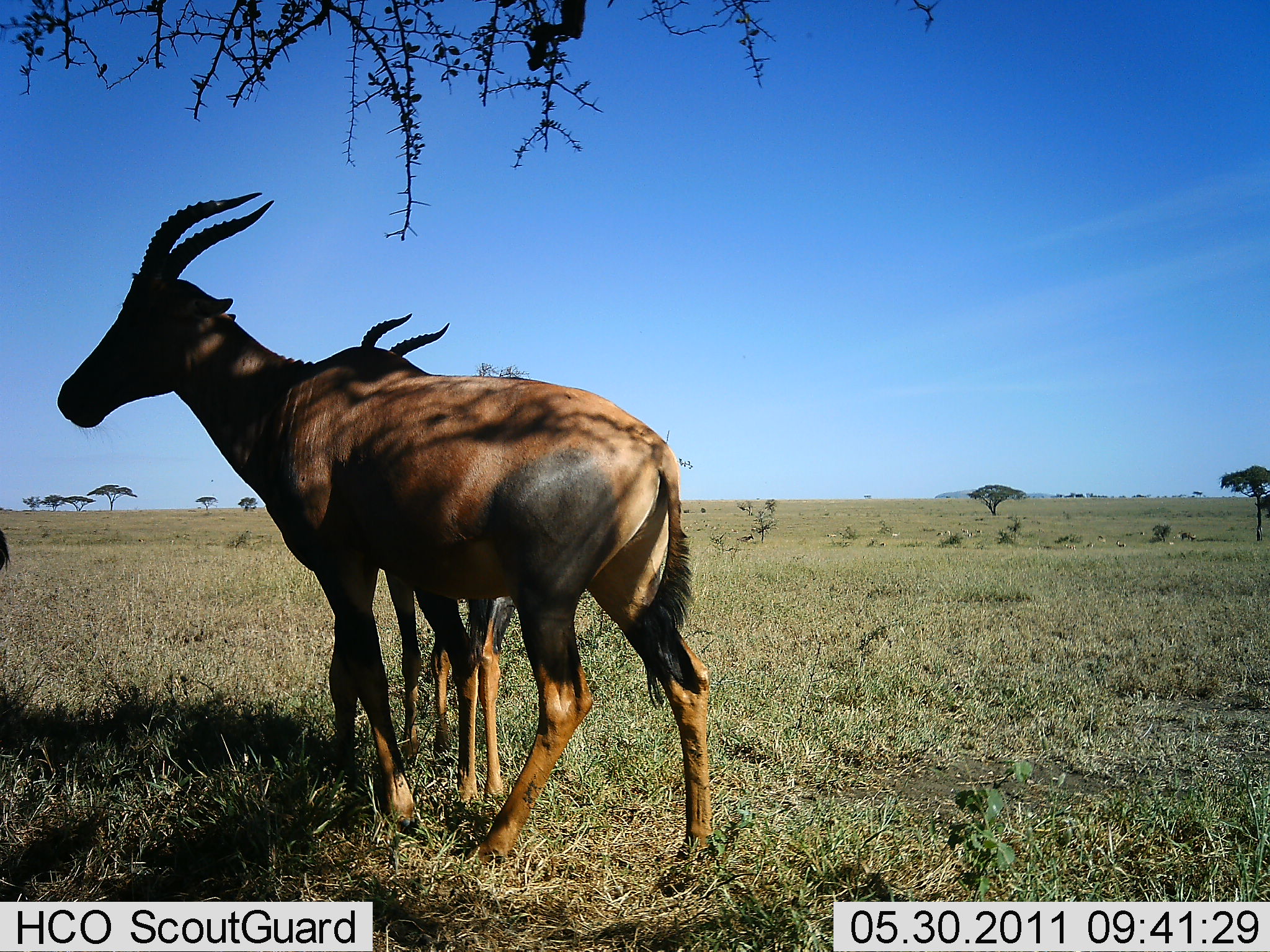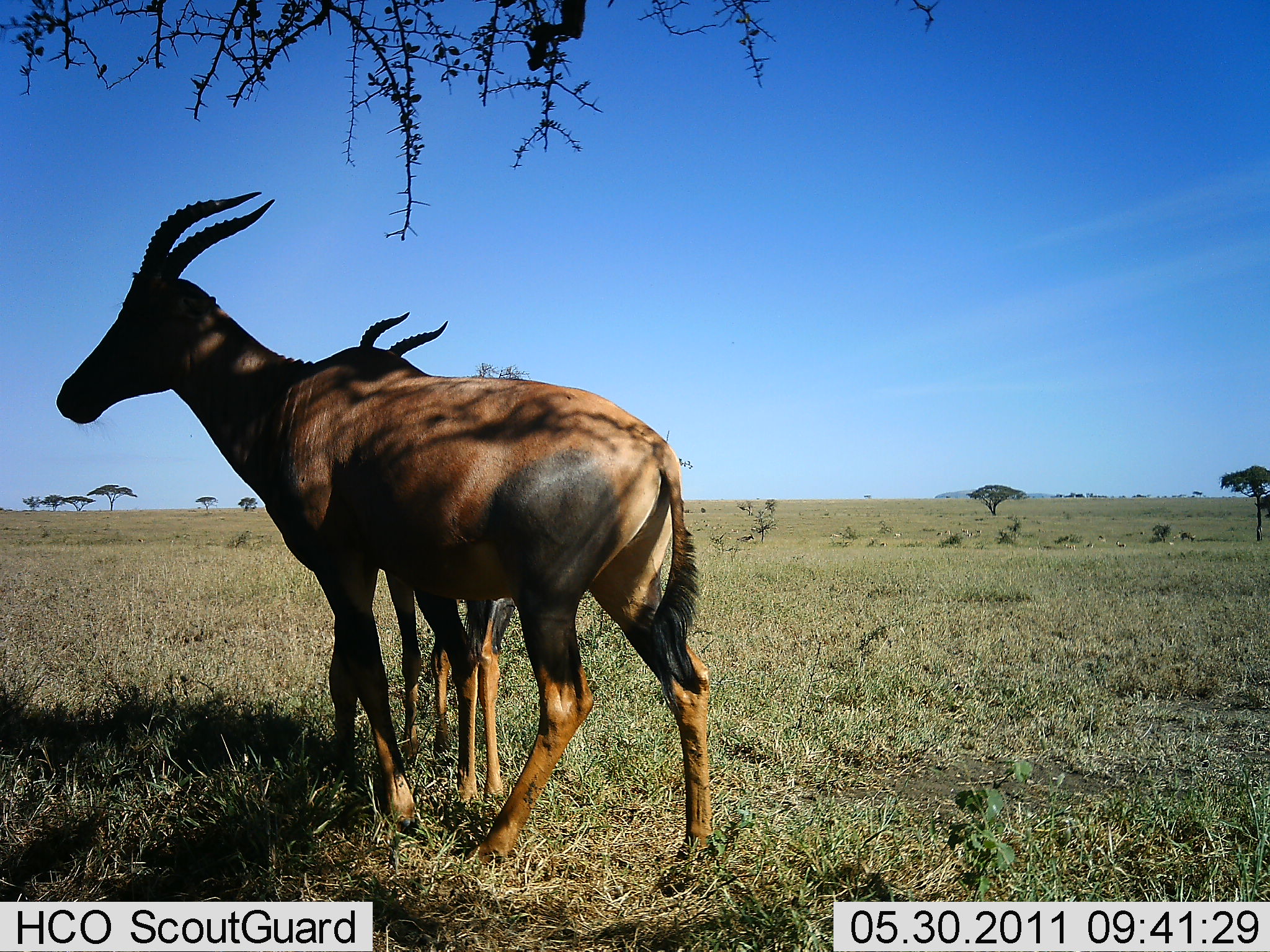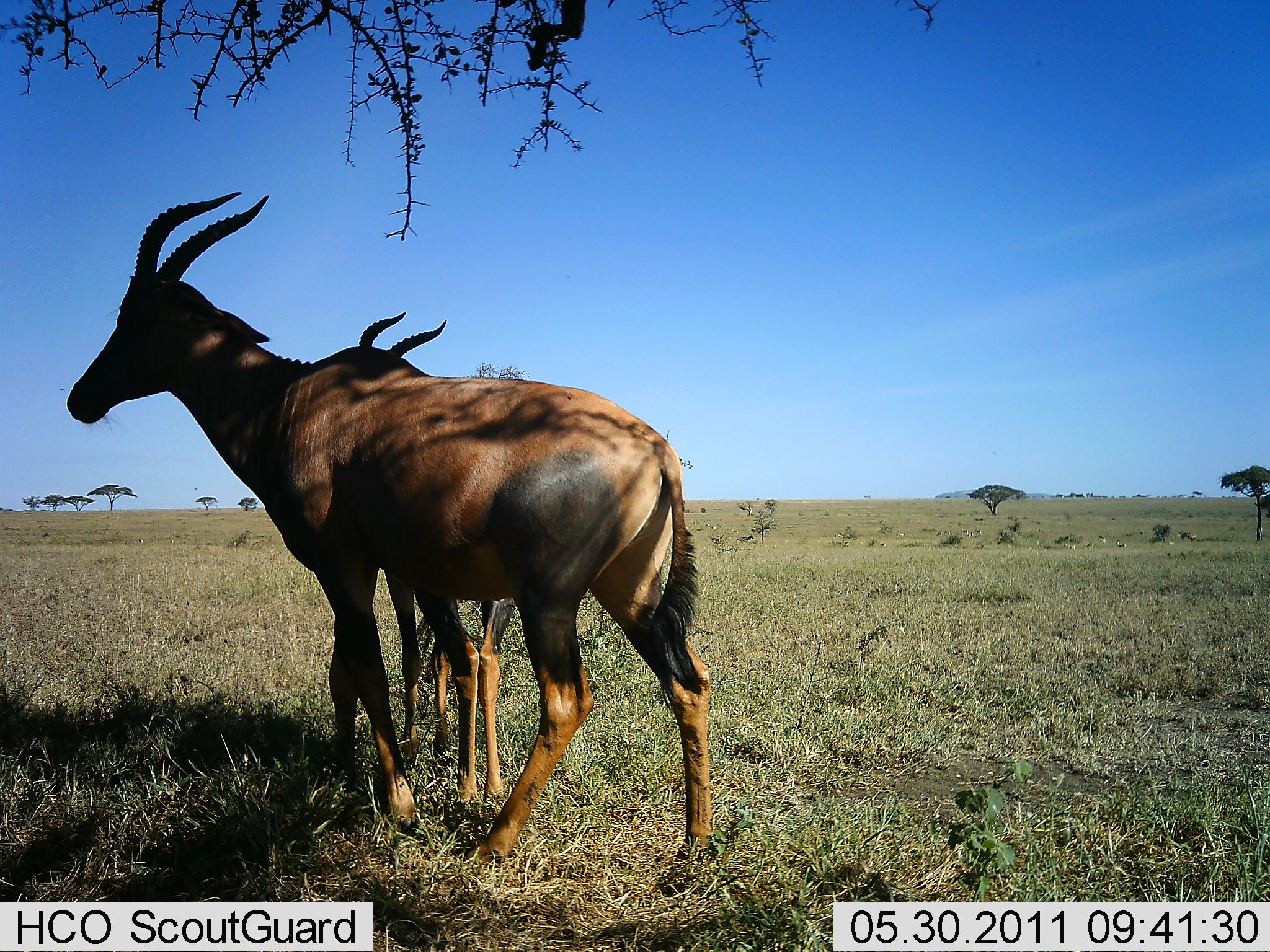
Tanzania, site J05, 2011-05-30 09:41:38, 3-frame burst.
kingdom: Animalia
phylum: Chordata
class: Mammalia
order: Artiodactyla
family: Bovidae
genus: Damaliscus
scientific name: Damaliscus lunatus jimela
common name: topi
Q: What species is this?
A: Topi (Damaliscus lunatus jimela).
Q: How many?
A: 2.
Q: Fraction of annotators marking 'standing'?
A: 100%.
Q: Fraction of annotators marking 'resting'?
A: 0%.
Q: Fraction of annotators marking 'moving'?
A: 0%.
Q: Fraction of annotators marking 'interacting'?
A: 0%.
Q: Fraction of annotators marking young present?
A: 20%.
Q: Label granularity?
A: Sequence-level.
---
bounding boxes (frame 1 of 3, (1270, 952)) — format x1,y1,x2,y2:
animal: 54,189,713,868; 360,312,517,806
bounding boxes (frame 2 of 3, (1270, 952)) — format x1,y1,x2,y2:
animal: 54,189,713,868; 360,312,517,806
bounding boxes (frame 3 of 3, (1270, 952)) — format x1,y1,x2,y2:
animal: 65,189,713,868; 357,312,517,806